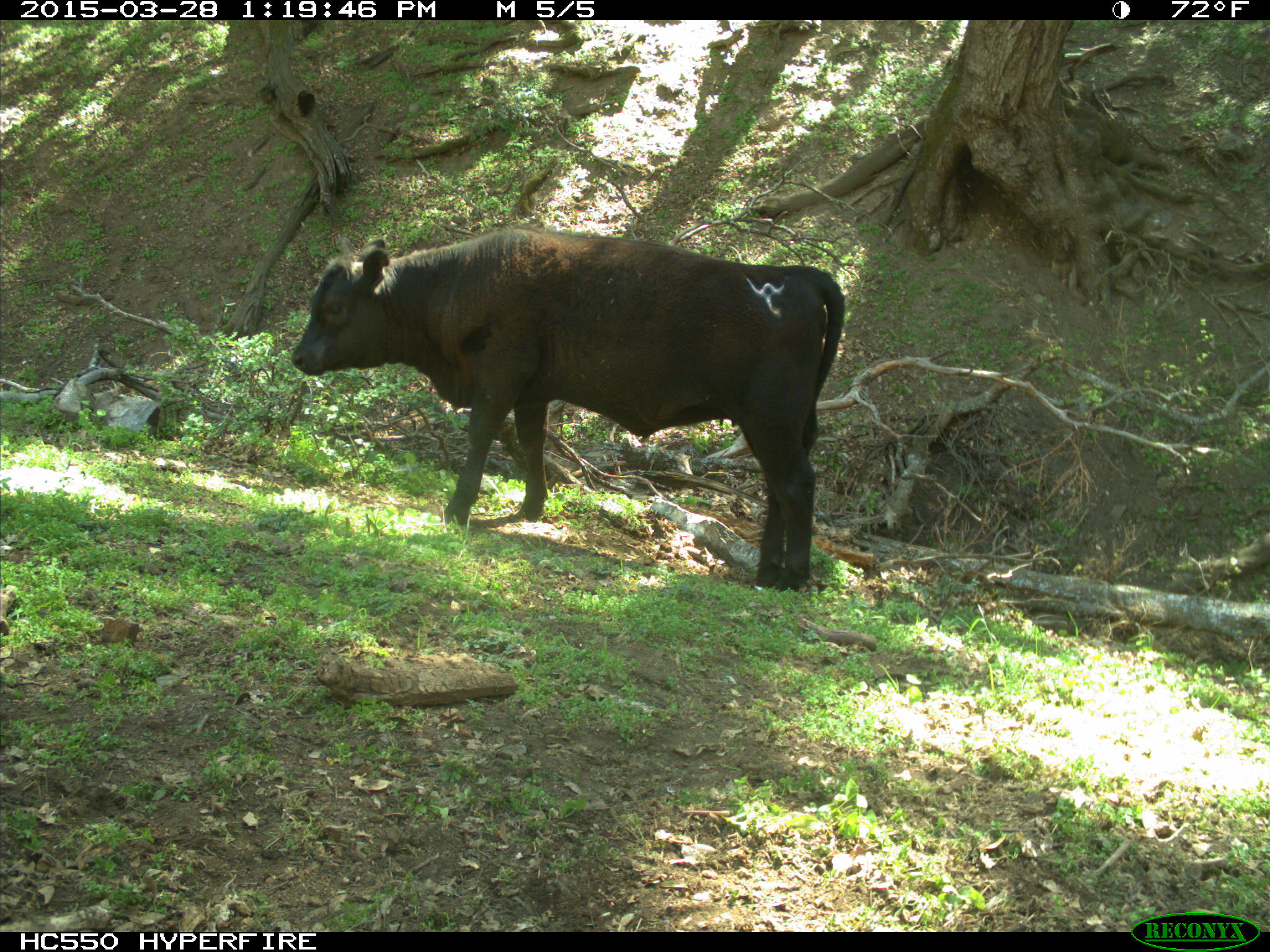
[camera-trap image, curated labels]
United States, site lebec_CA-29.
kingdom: Animalia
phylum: Chordata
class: Mammalia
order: Artiodactyla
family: Bovidae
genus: Bos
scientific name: Bos taurus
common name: domestic cow